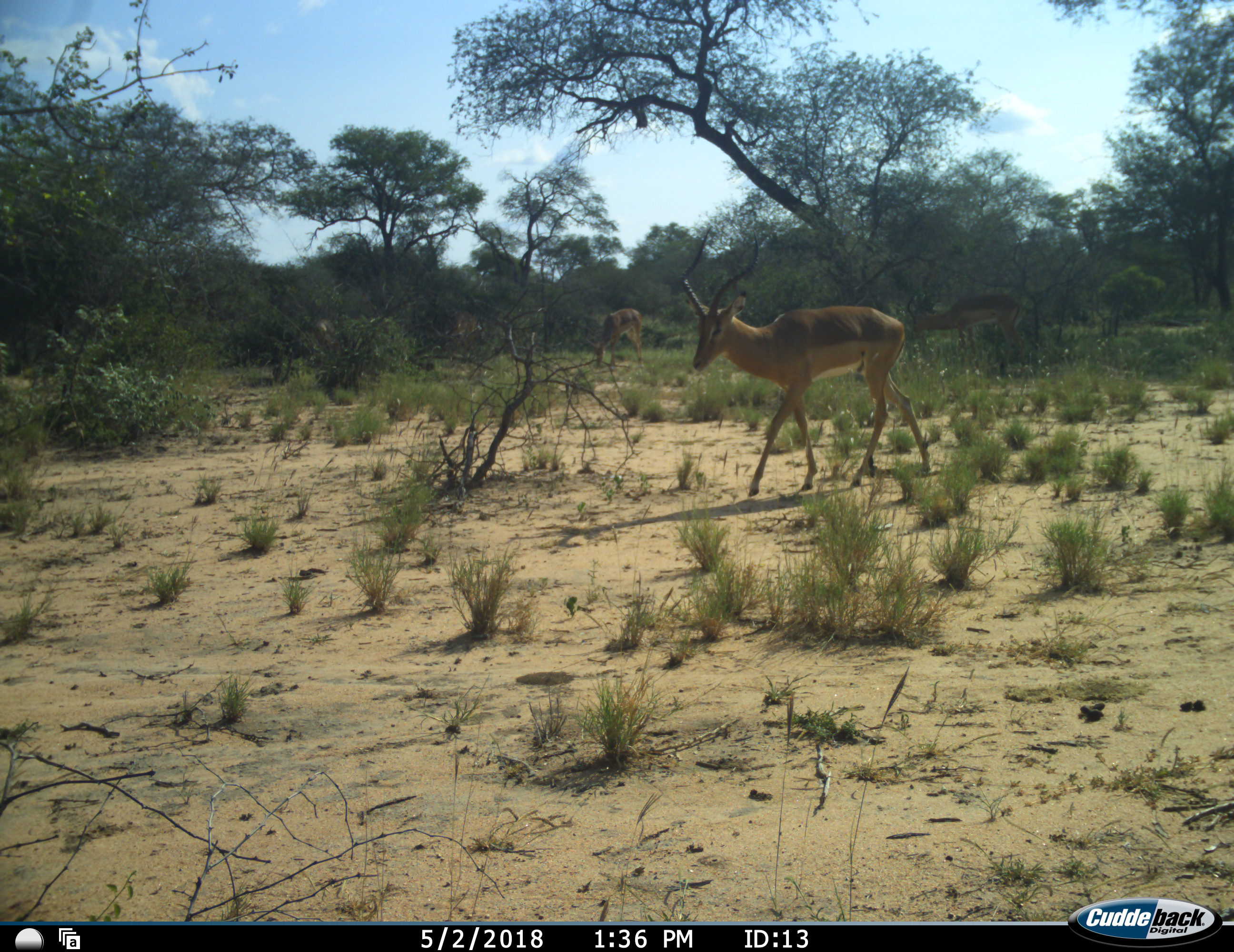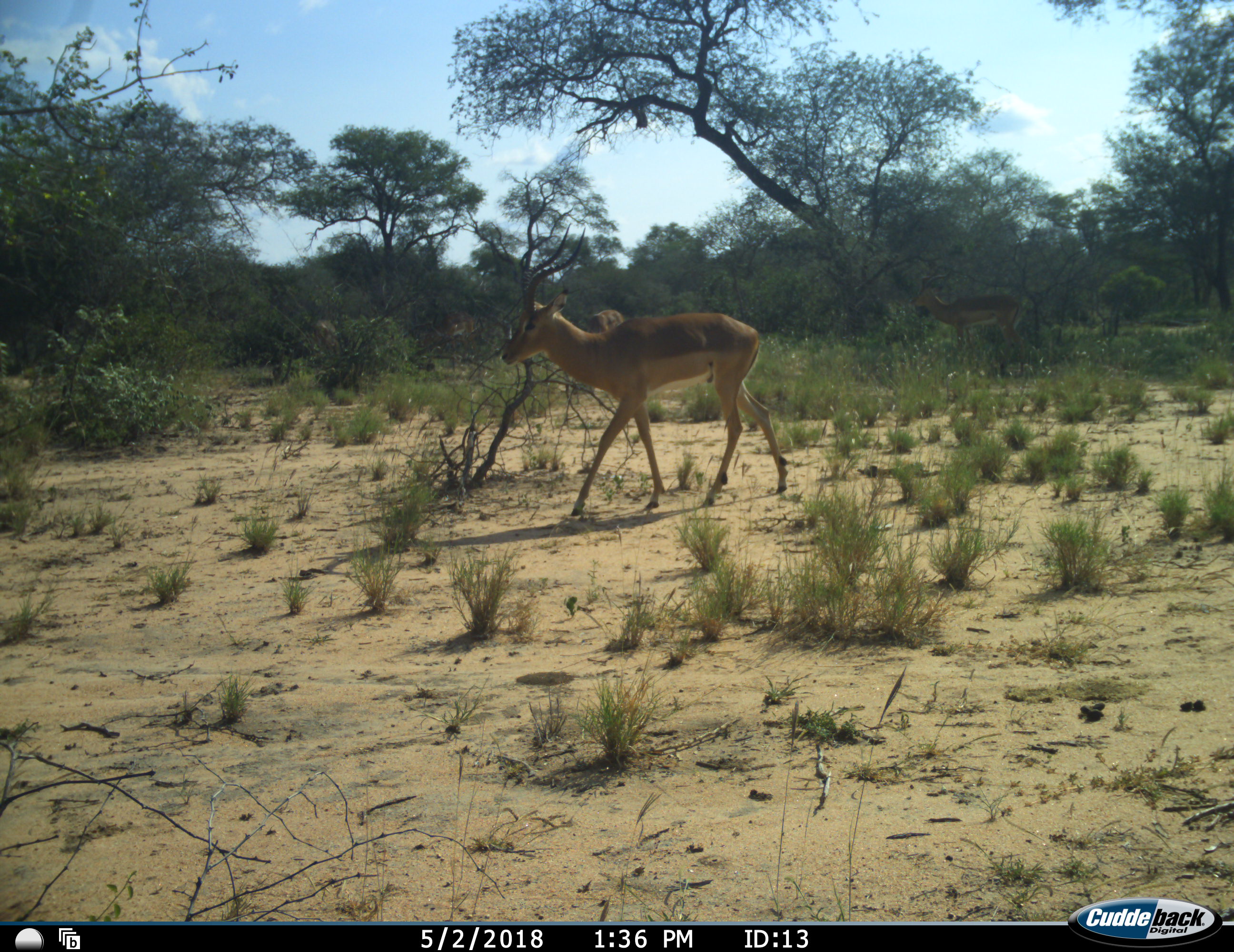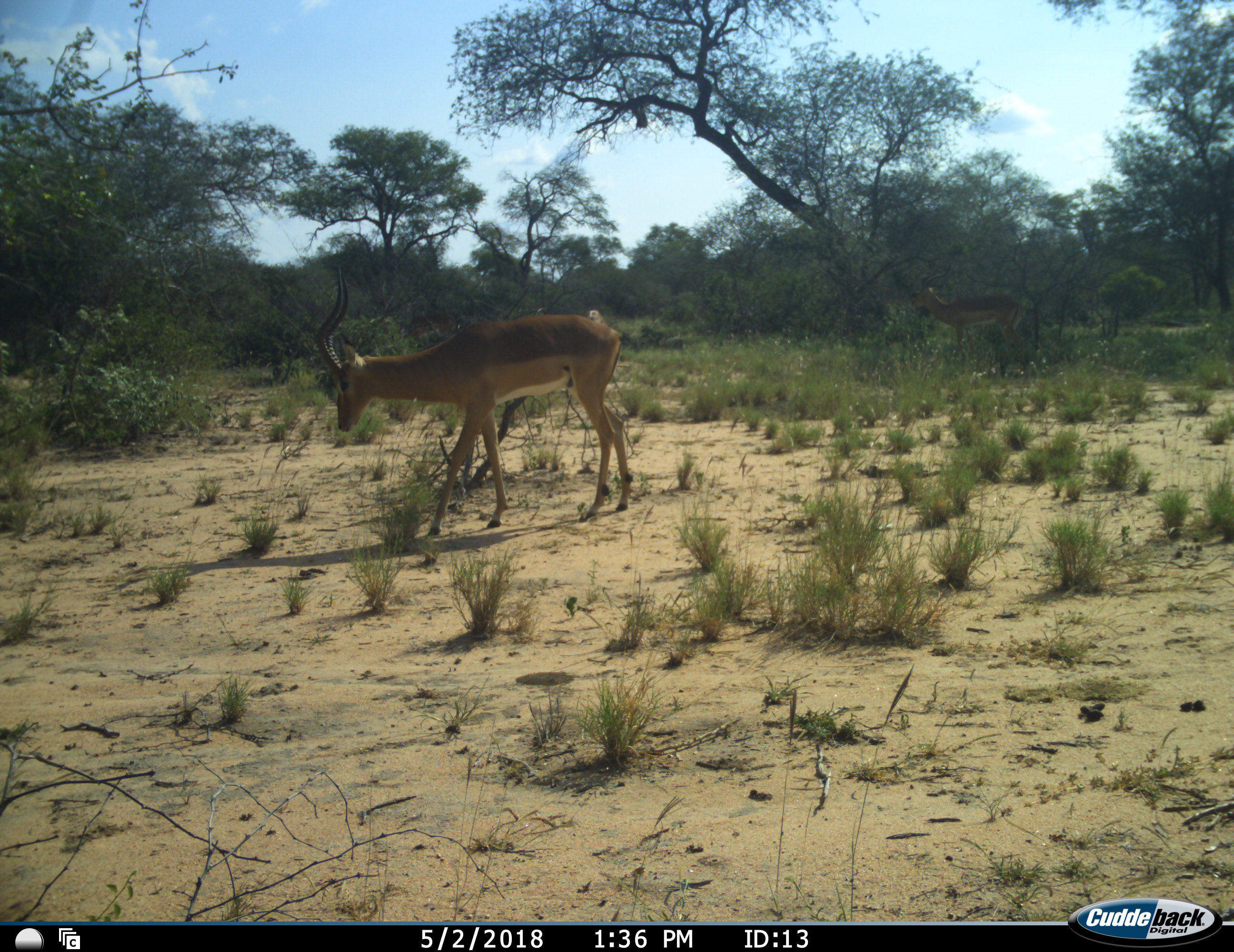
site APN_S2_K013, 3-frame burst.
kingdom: Animalia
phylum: Chordata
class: Mammalia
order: Artiodactyla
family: Bovidae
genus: Aepyceros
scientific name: Aepyceros melampus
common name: impala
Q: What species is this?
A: Impala (Aepyceros melampus).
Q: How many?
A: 3.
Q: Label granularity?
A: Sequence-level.